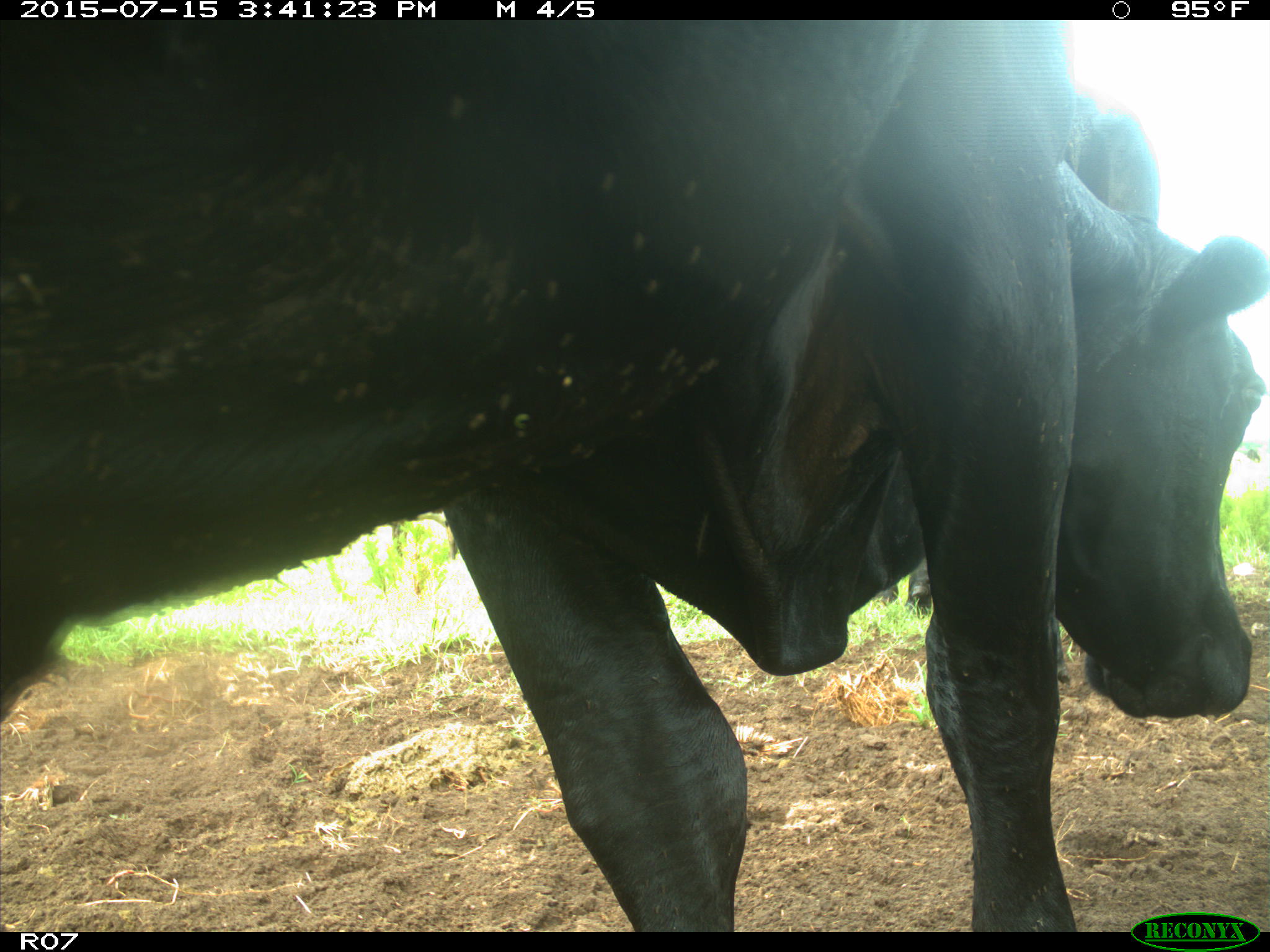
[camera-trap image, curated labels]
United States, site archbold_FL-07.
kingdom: Animalia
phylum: Chordata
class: Mammalia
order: Artiodactyla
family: Bovidae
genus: Bos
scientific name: Bos taurus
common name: domestic cow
Bos taurus (domestic cow).